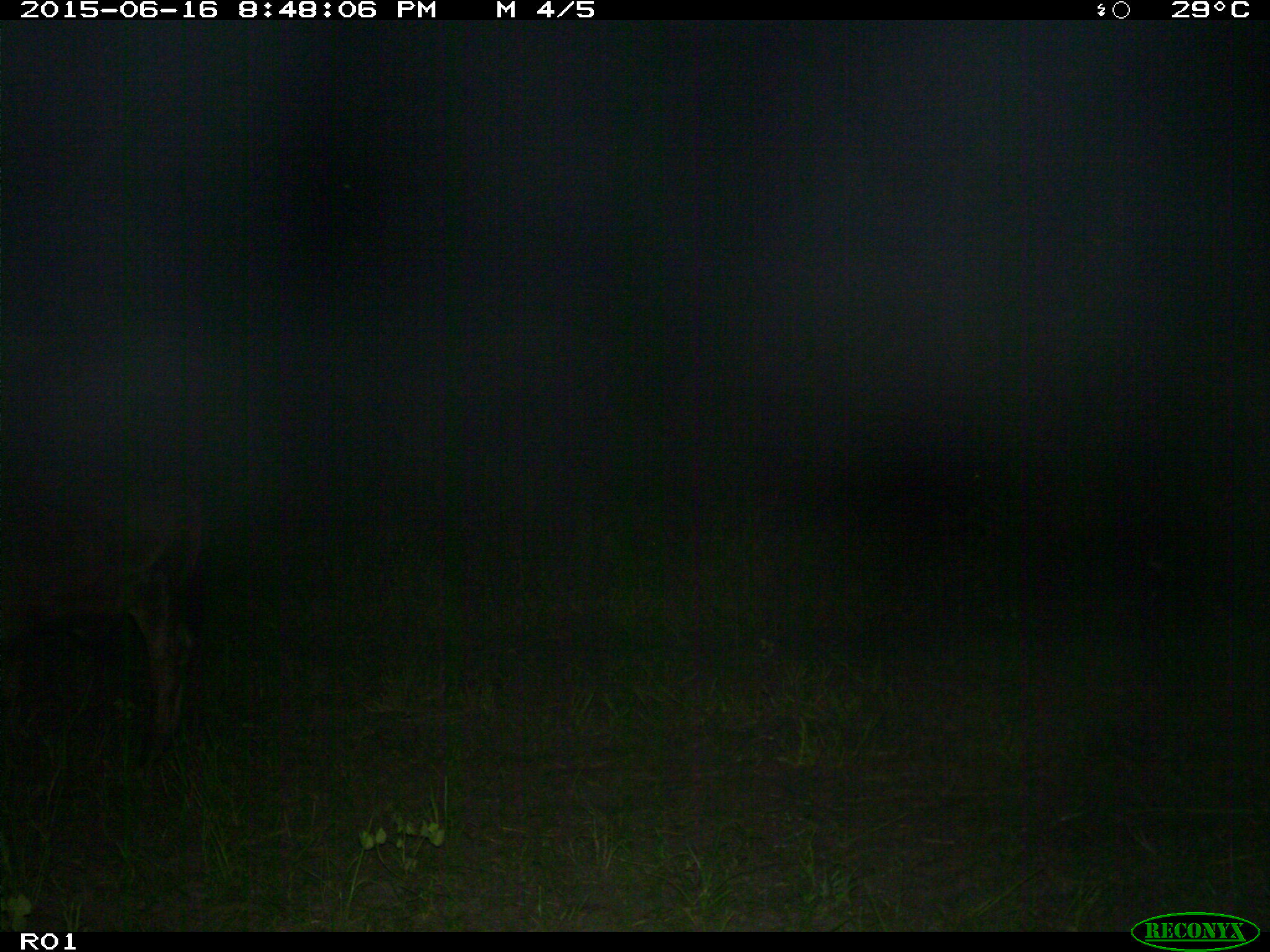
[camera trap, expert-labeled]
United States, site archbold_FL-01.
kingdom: Animalia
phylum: Chordata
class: Mammalia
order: Artiodactyla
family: Bovidae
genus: Bos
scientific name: Bos taurus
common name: domestic cow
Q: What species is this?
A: Bos taurus (domestic cow).